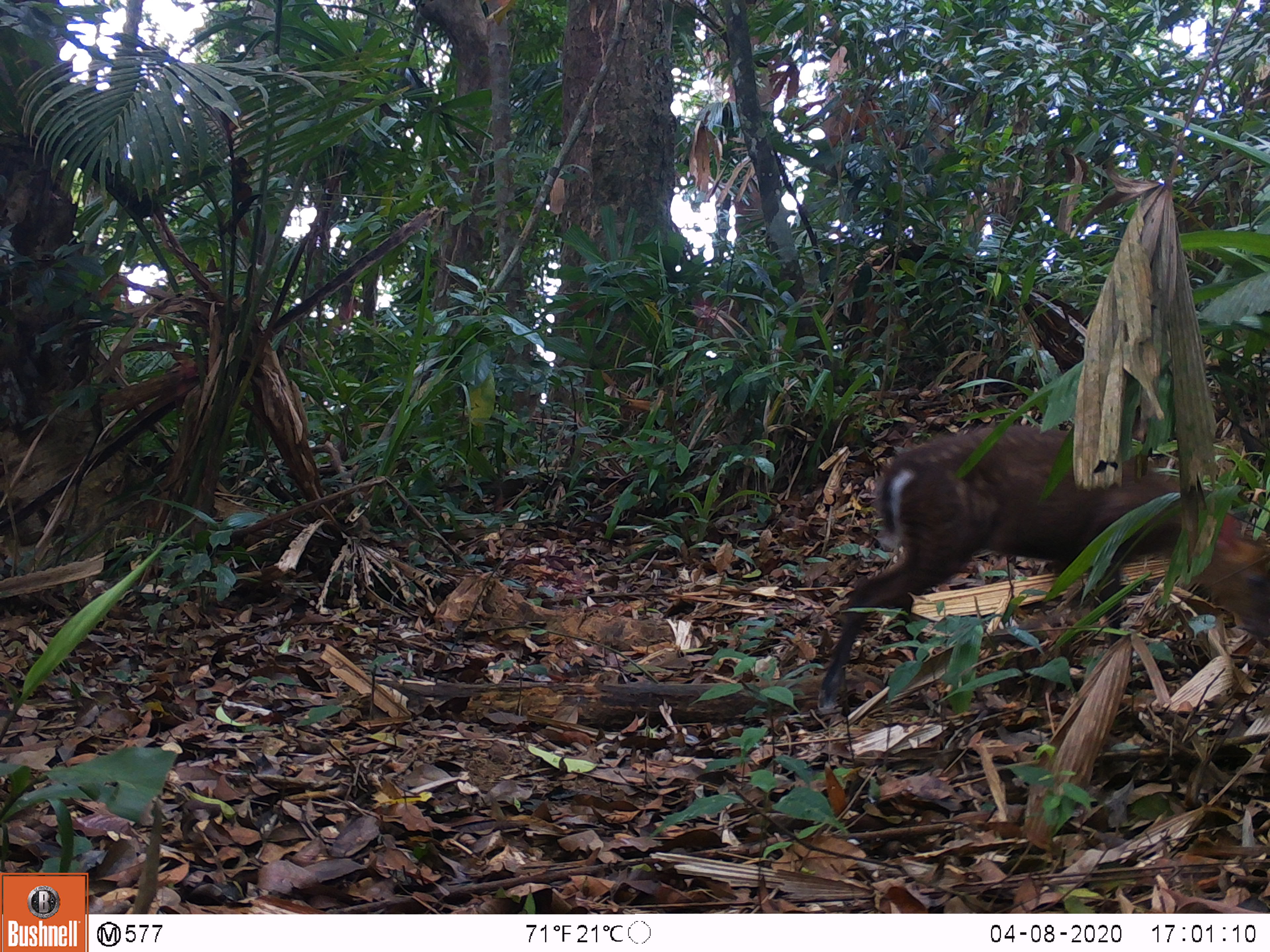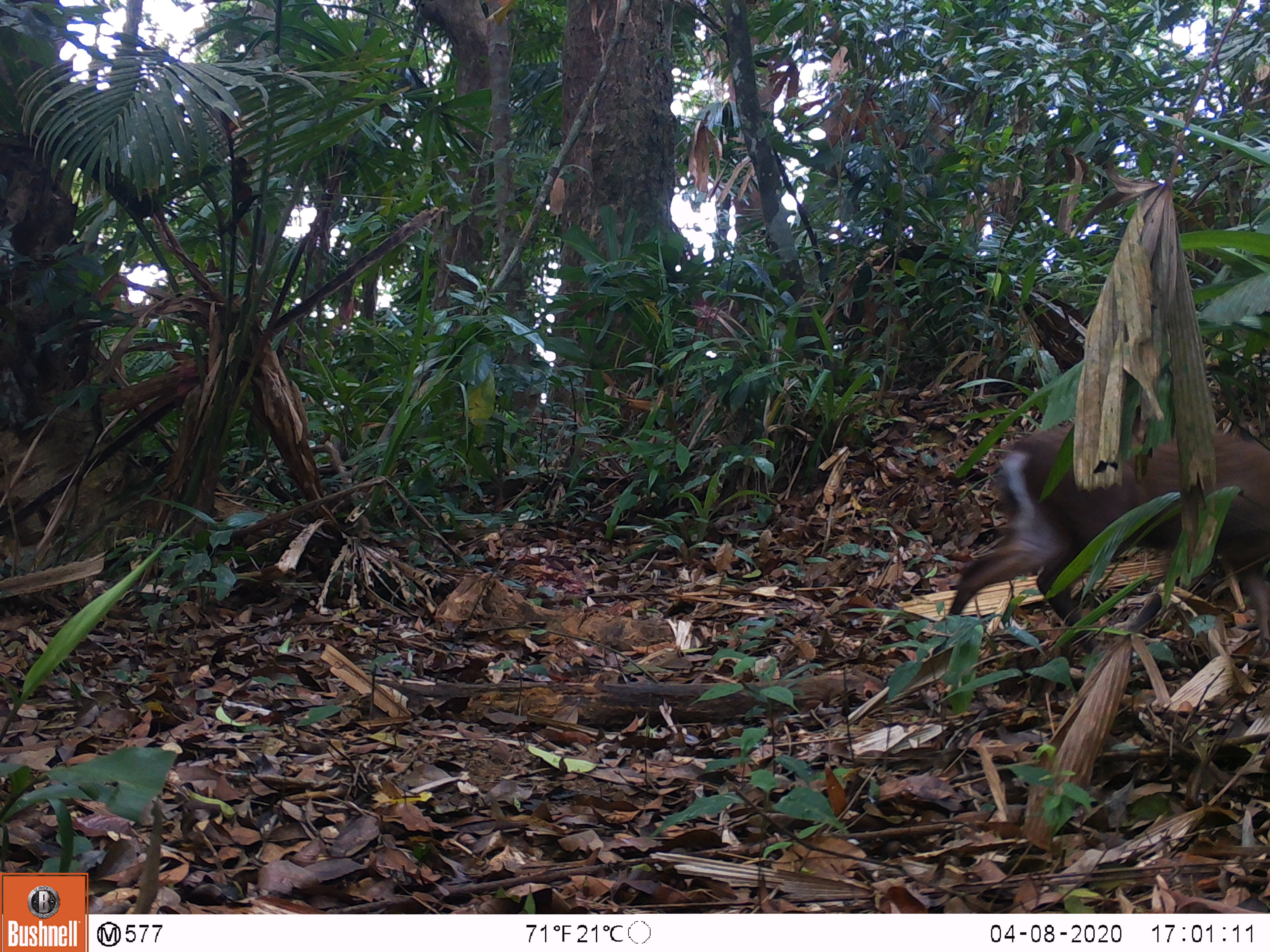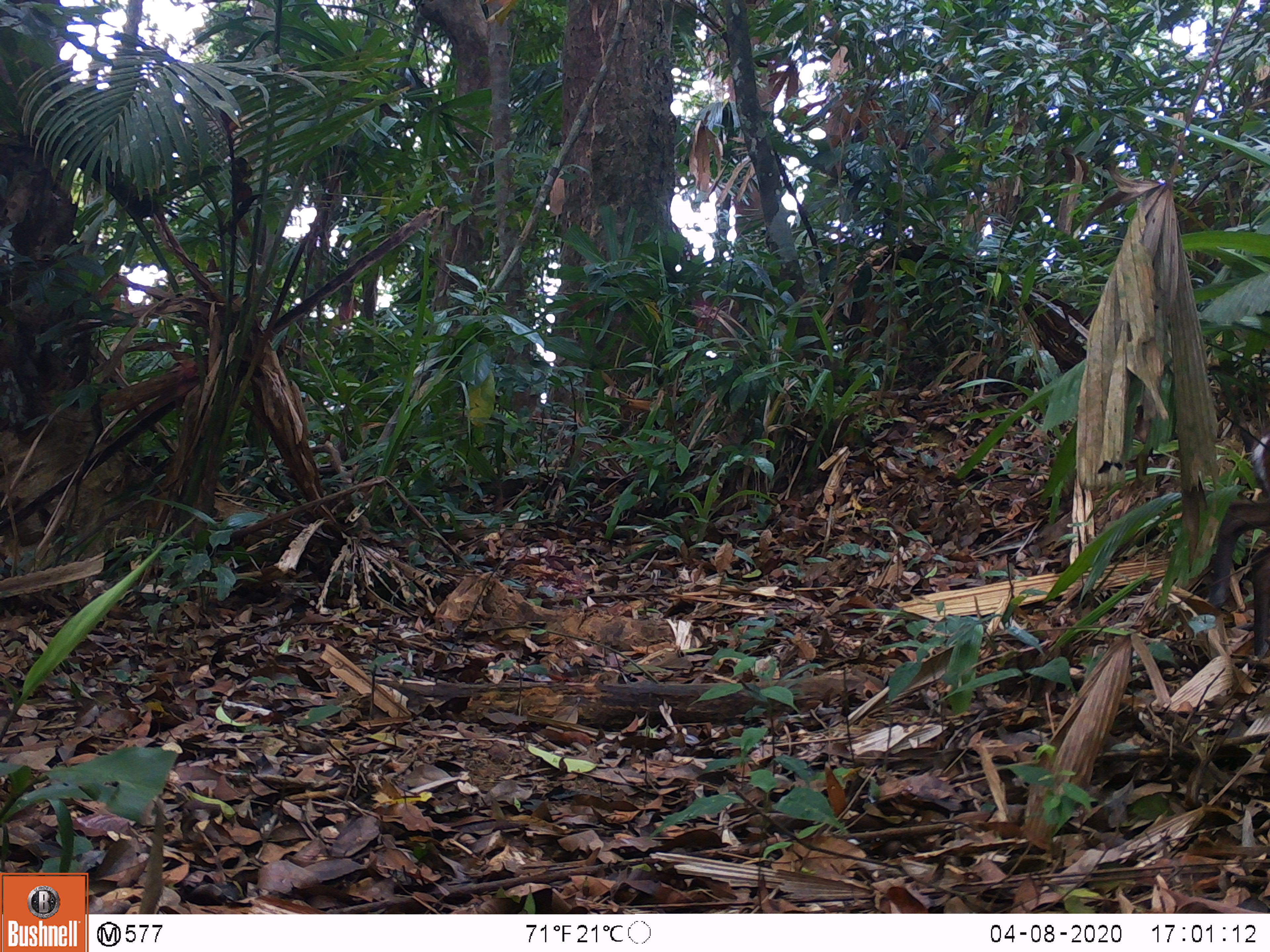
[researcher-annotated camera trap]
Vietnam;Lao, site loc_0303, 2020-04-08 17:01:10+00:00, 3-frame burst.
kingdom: Animalia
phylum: Chordata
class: Mammalia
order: Artiodactyla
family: Cervidae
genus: Muntiacus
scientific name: Muntiacus rooseveltorum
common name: roosevelt's muntjac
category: roosevelts muntjac group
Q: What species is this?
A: Roosevelts muntjac group (roosevelt's muntjac) (Muntiacus rooseveltorum).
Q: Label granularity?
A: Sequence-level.